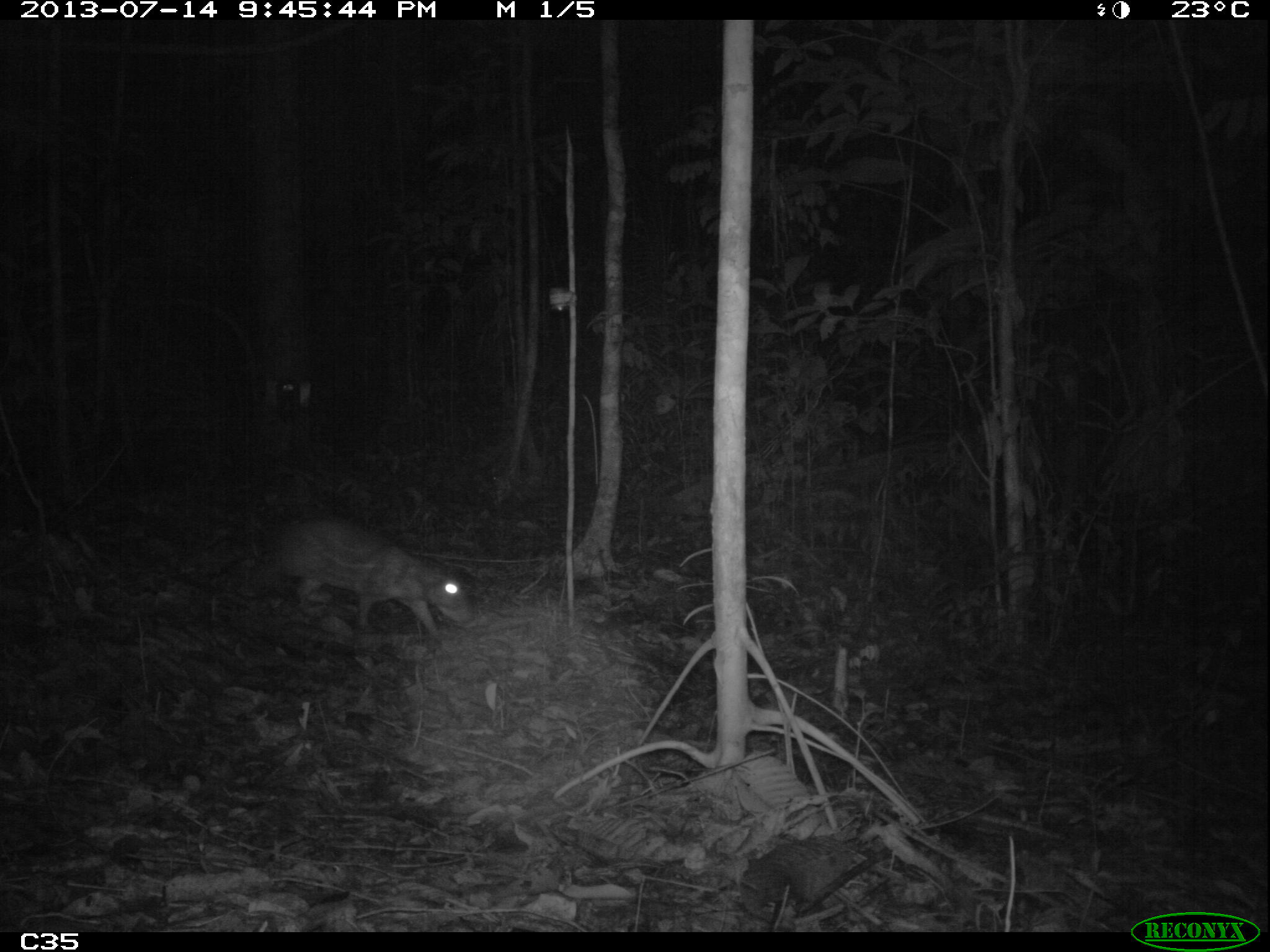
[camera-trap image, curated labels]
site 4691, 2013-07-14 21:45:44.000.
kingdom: Animalia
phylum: Chordata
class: Mammalia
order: Rodentia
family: Cuniculidae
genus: Cuniculus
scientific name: Cuniculus paca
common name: spotted paca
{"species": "Cuniculus paca (spotted paca)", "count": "1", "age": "adult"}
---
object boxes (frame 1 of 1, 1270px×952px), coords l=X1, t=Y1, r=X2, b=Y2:
cuniculus paca: l=267, t=511, r=472, b=639